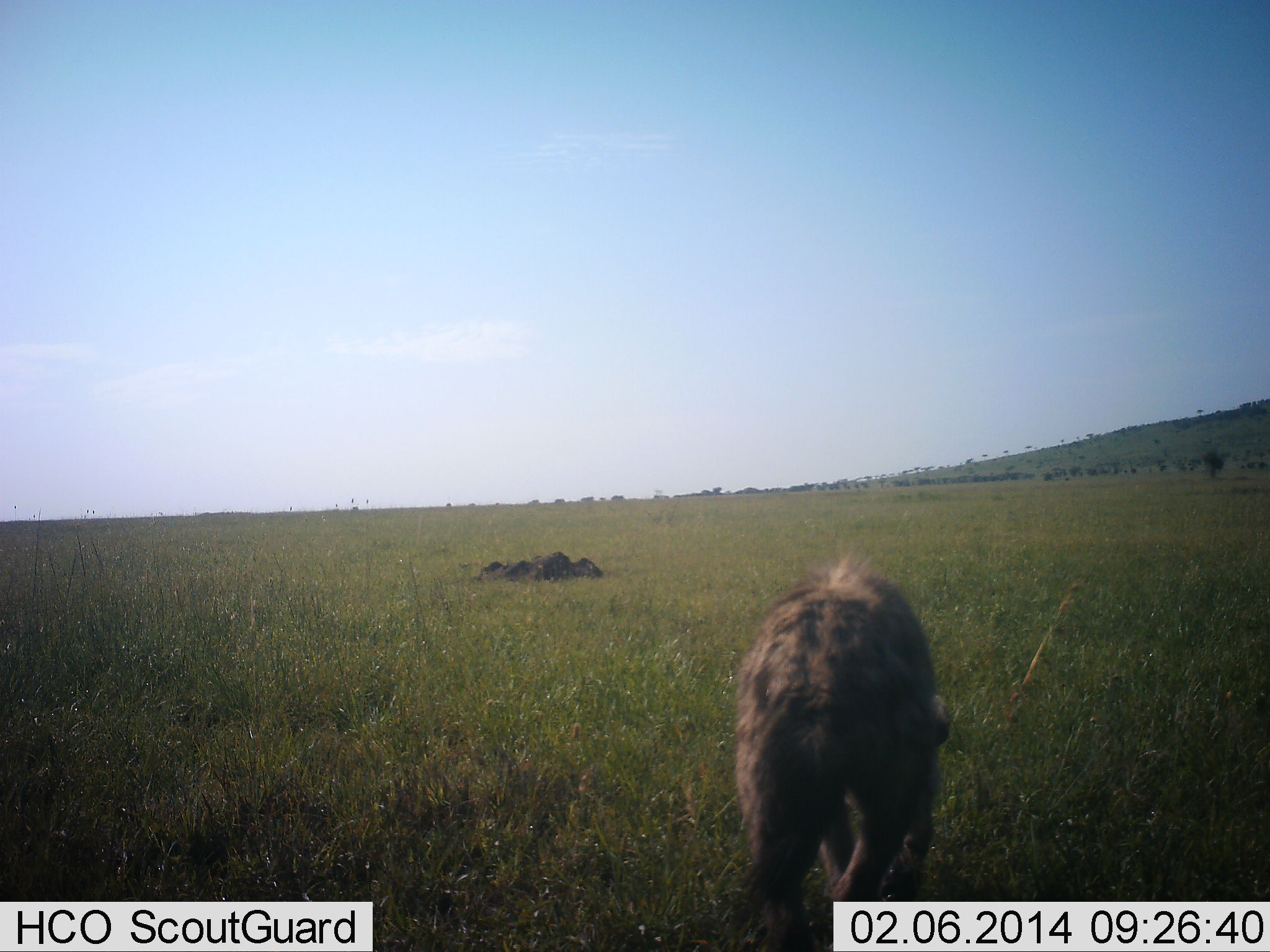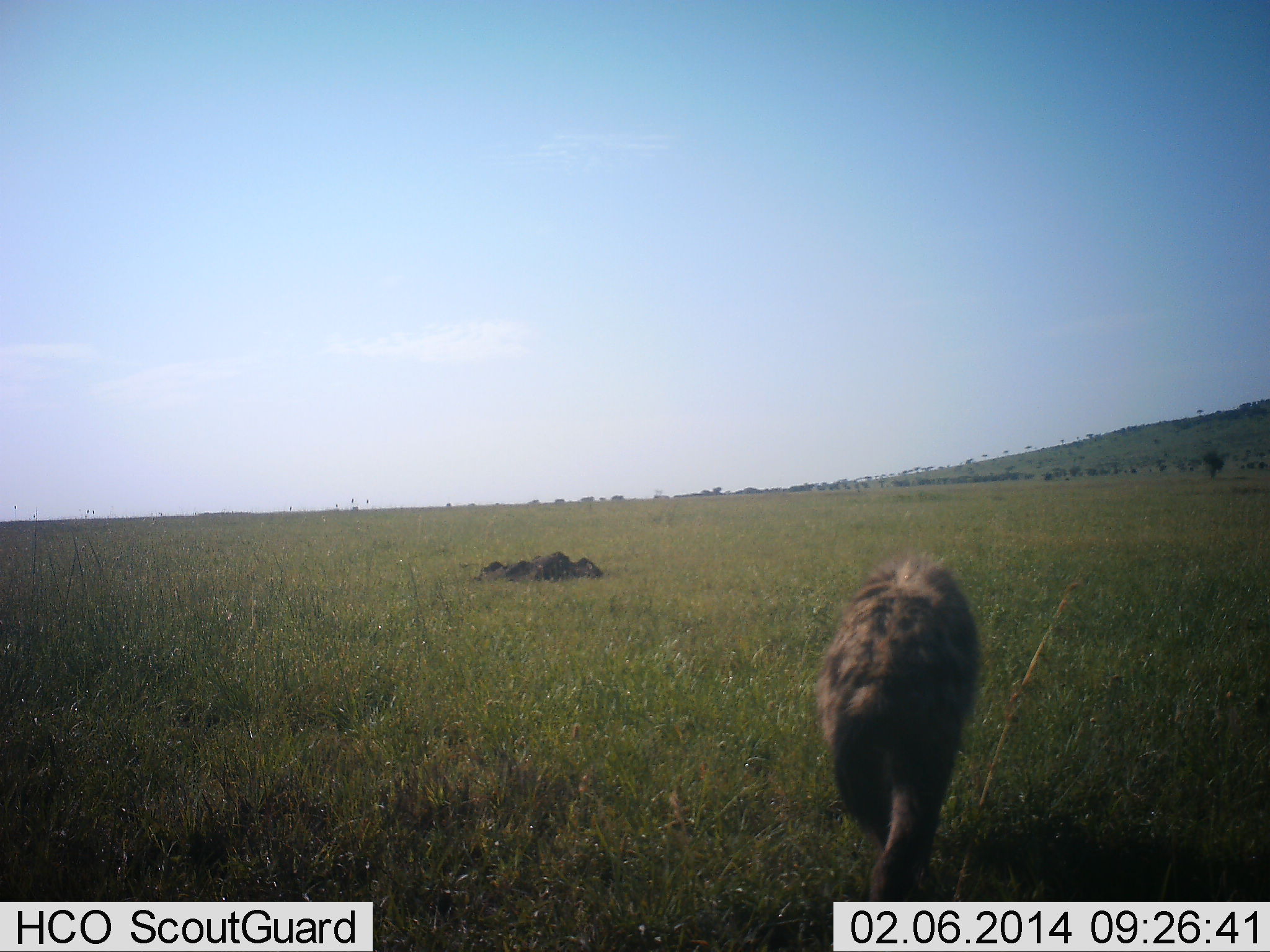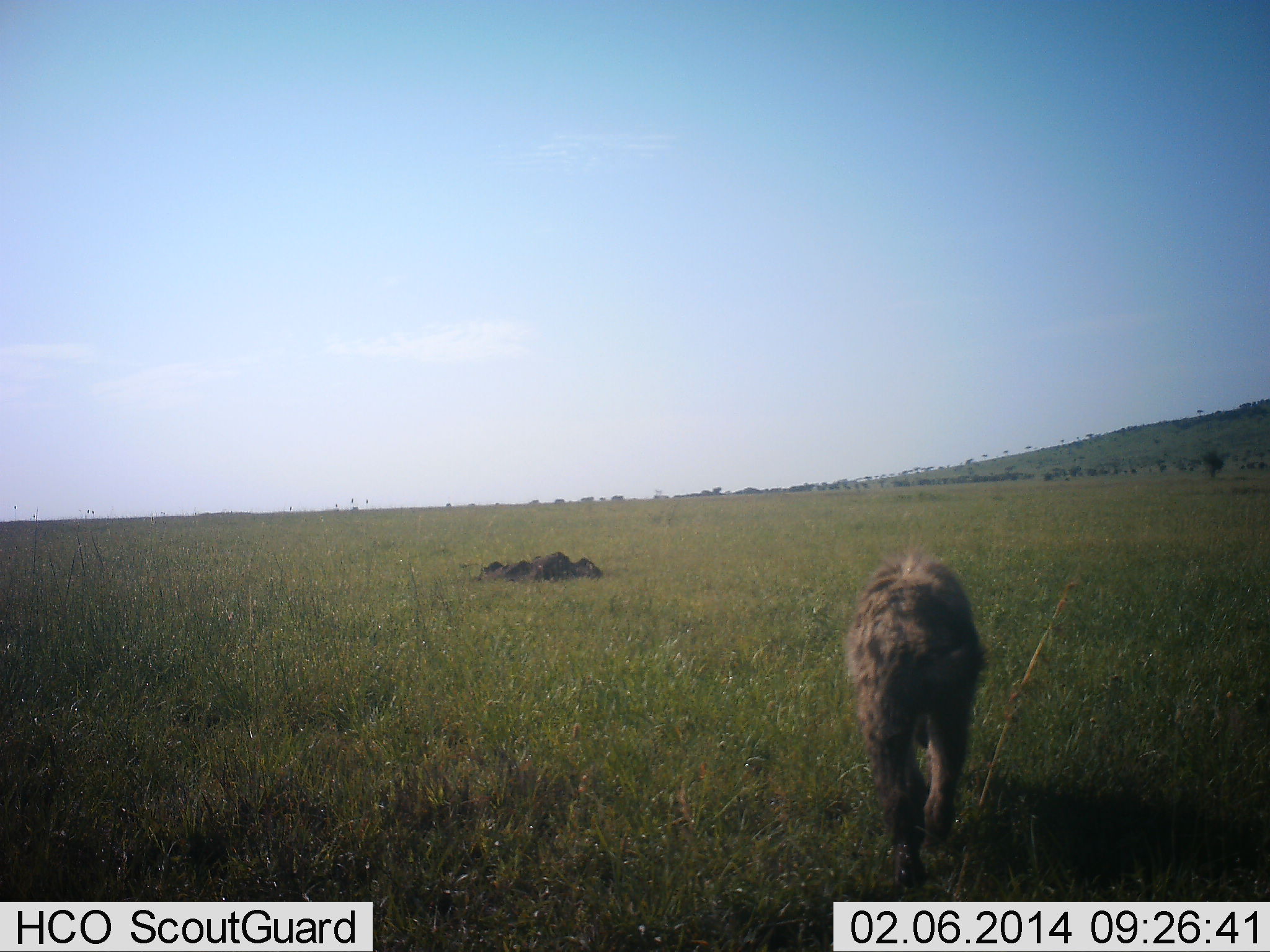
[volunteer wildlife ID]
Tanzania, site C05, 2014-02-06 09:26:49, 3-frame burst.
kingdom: Animalia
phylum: Chordata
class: Mammalia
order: Carnivora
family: Hyaenidae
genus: Crocuta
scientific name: Crocuta crocuta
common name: spotted hyena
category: hyenaspotted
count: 1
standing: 0%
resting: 0%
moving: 100%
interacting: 0%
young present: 0%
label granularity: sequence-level